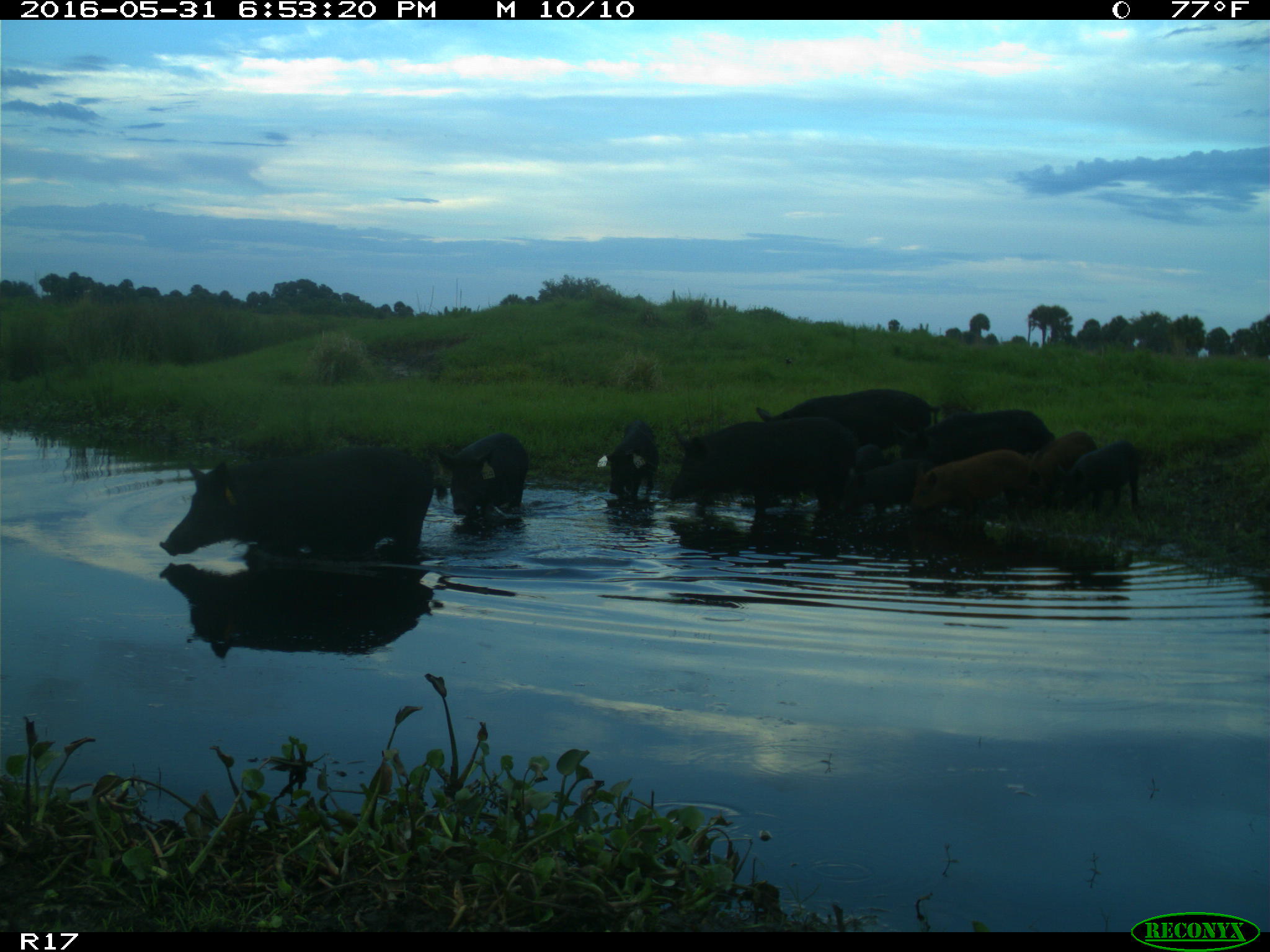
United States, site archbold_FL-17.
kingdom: Animalia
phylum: Chordata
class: Mammalia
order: Artiodactyla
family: Suidae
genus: Sus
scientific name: Sus scrofa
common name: wild boar